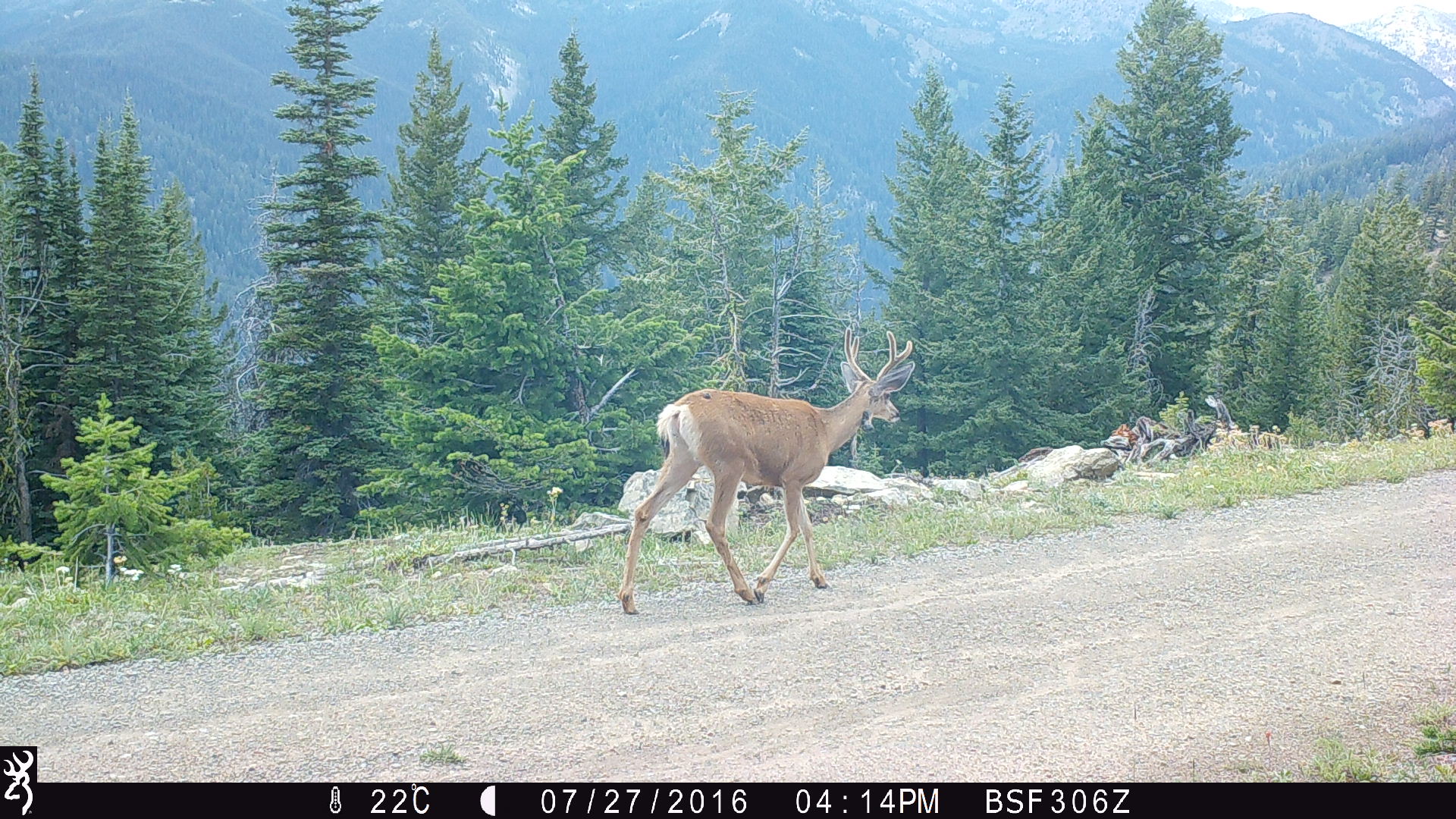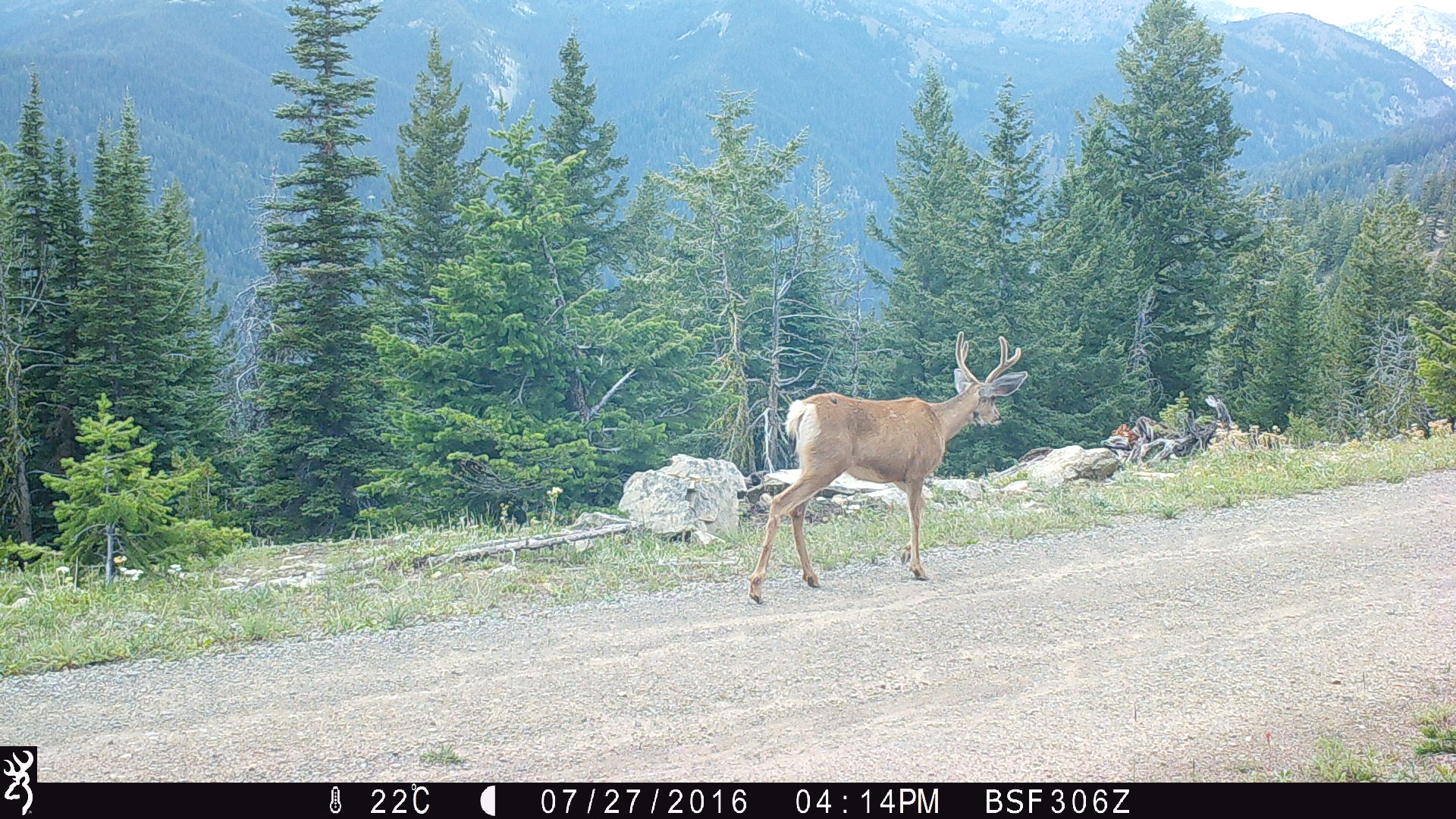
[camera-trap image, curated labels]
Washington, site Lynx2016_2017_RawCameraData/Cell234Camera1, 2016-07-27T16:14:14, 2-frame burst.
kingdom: Animalia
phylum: Chordata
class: Mammalia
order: Artiodactyla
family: Cervidae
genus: Odocoileus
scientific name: Odocoileus hemionus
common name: mule deer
Odocoileus hemionus (mule deer). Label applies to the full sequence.